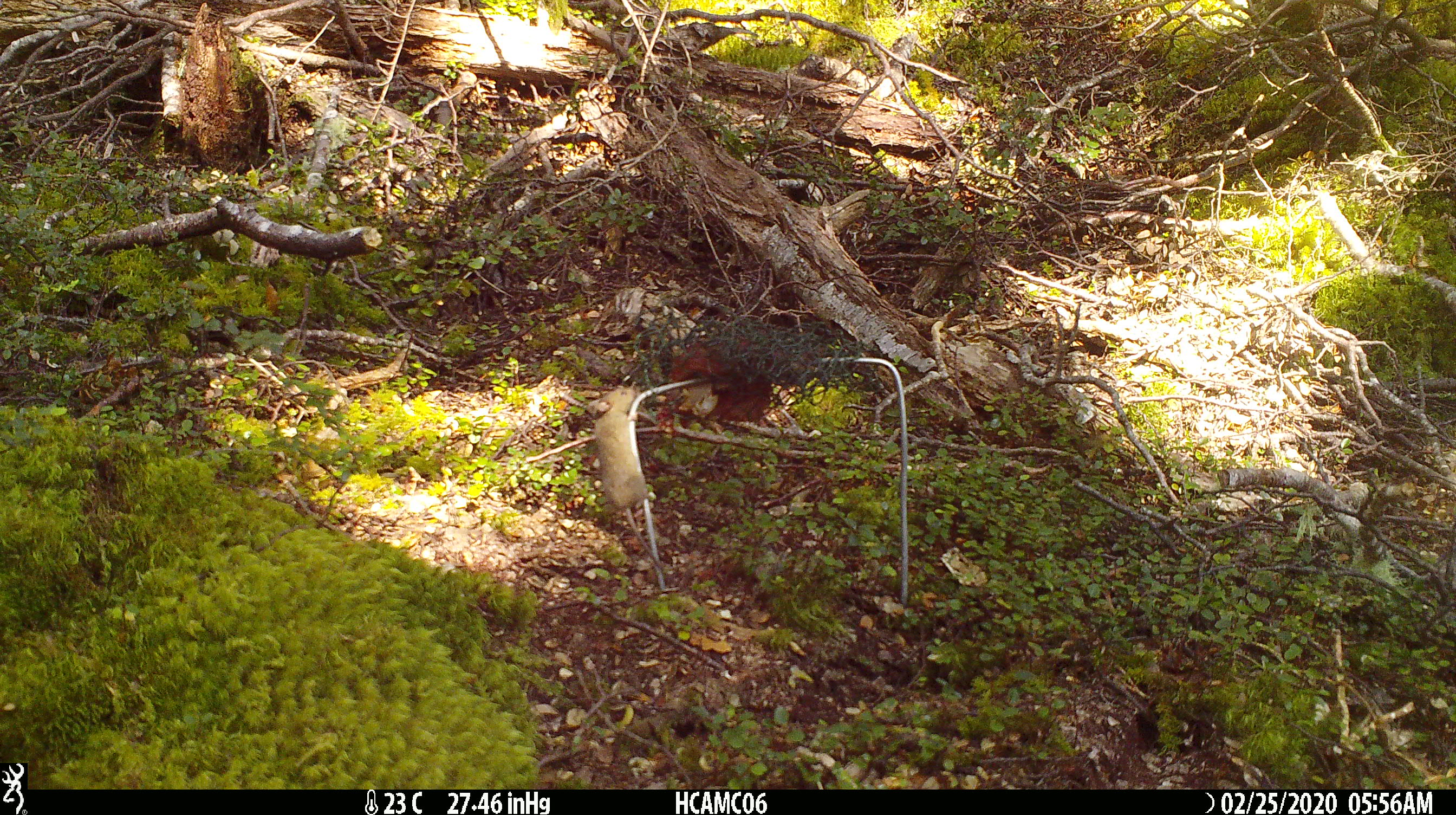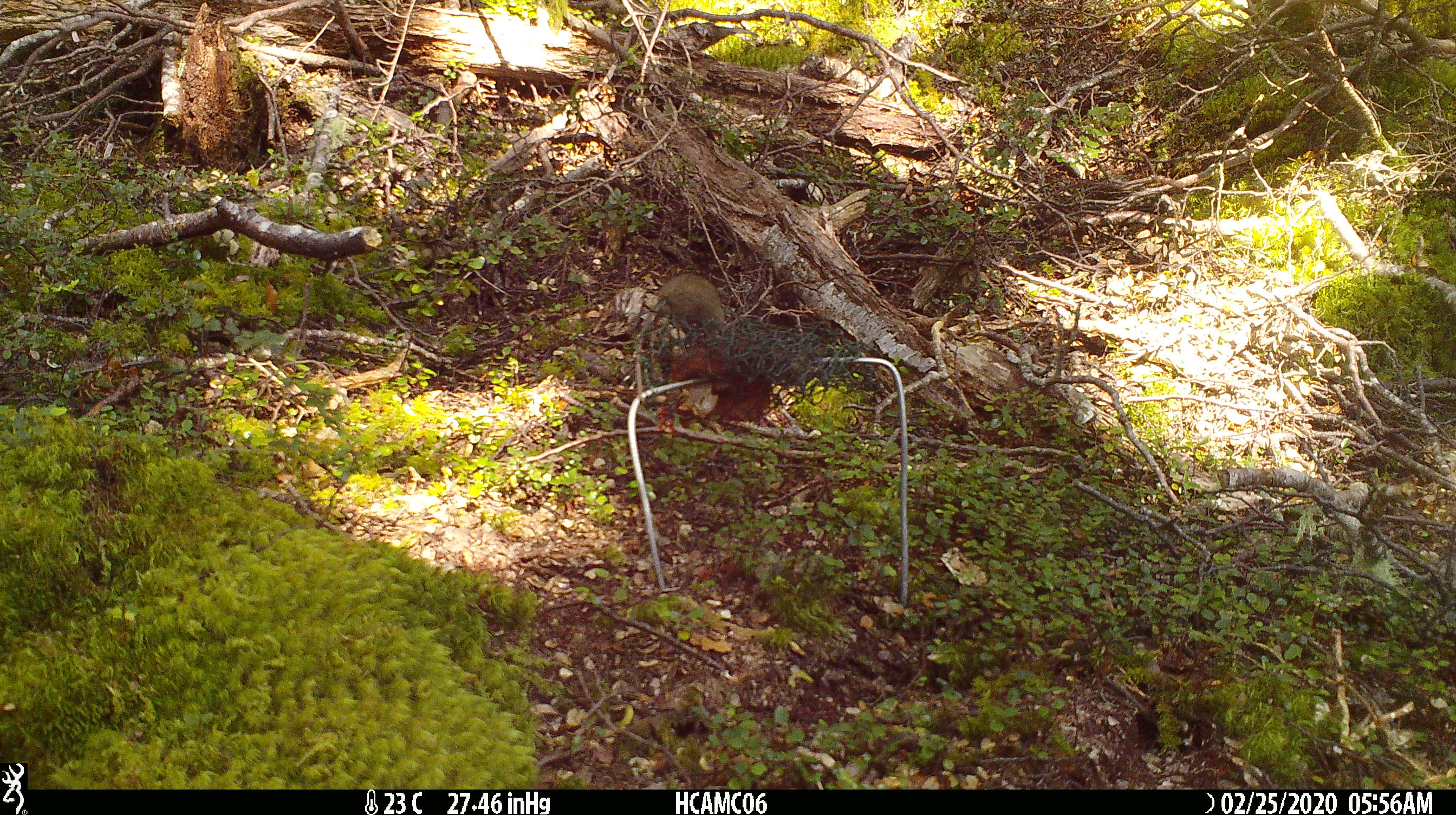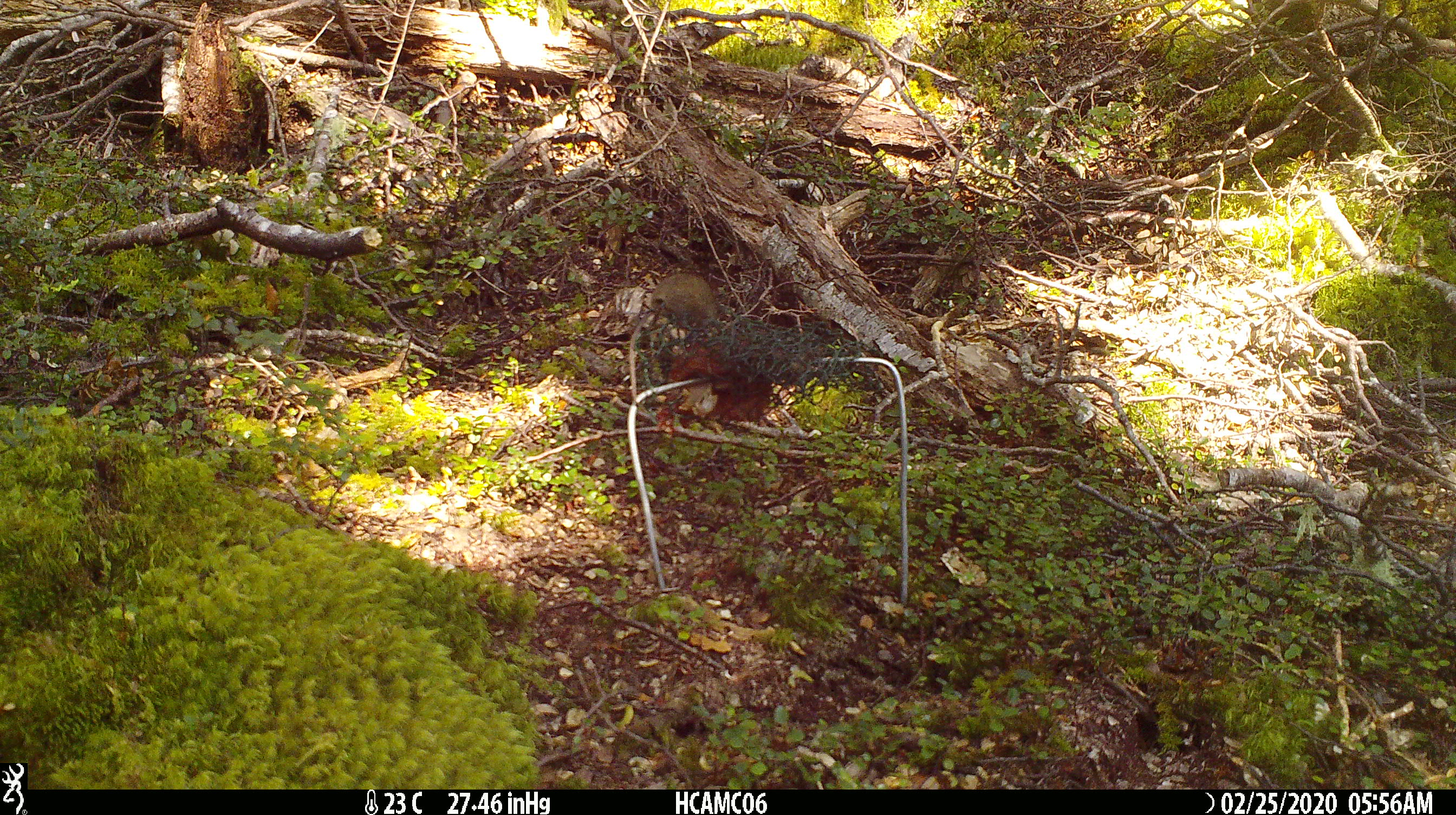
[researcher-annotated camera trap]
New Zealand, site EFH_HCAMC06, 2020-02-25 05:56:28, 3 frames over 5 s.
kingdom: Animalia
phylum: Chordata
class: Mammalia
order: Rodentia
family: Muridae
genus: Mus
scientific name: Mus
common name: mouse